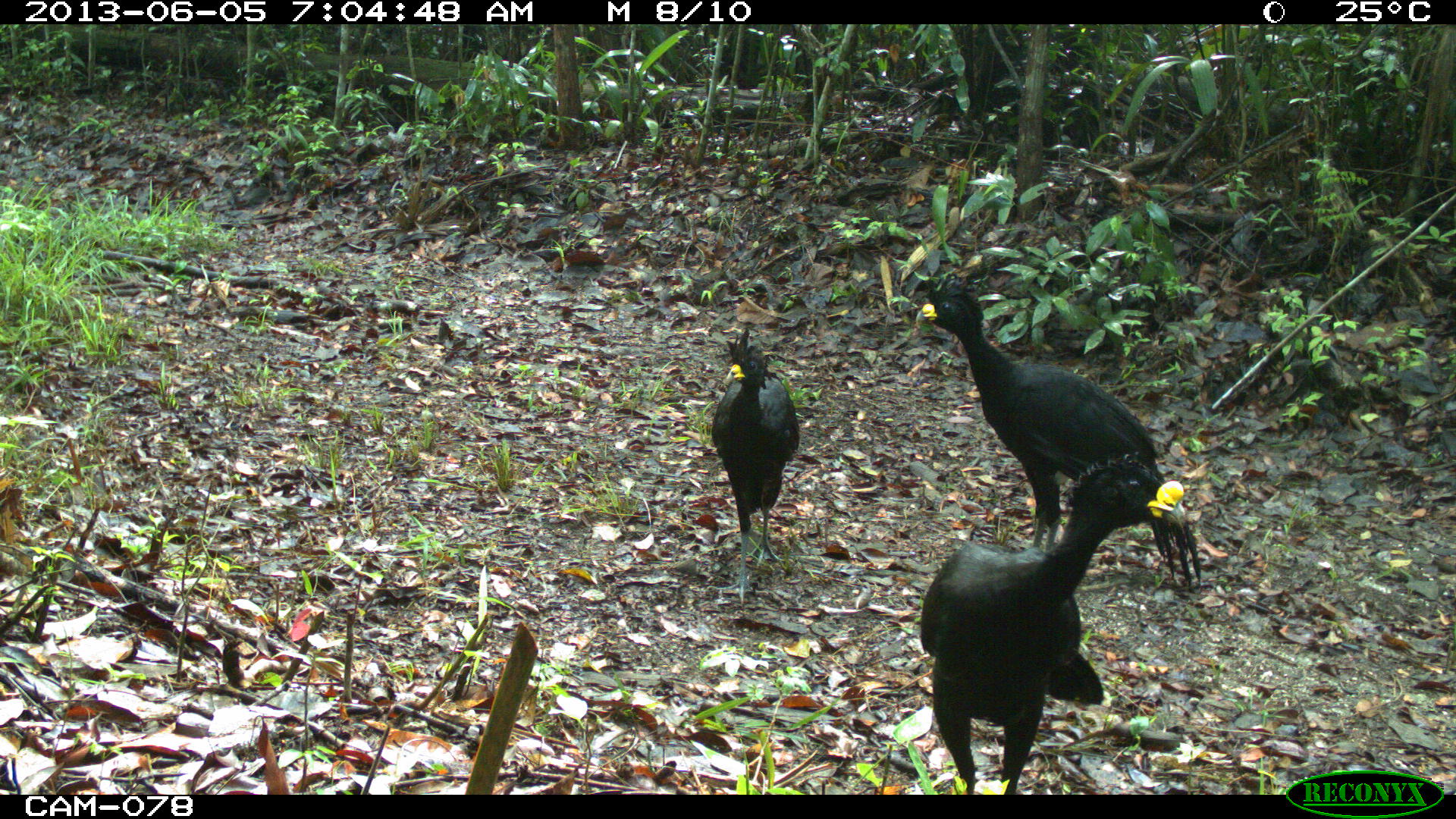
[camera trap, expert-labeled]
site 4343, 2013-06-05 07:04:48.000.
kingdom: Animalia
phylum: Chordata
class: Aves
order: Galliformes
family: Cracidae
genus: Crax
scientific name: Crax rubra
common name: great curassow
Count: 3.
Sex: male.